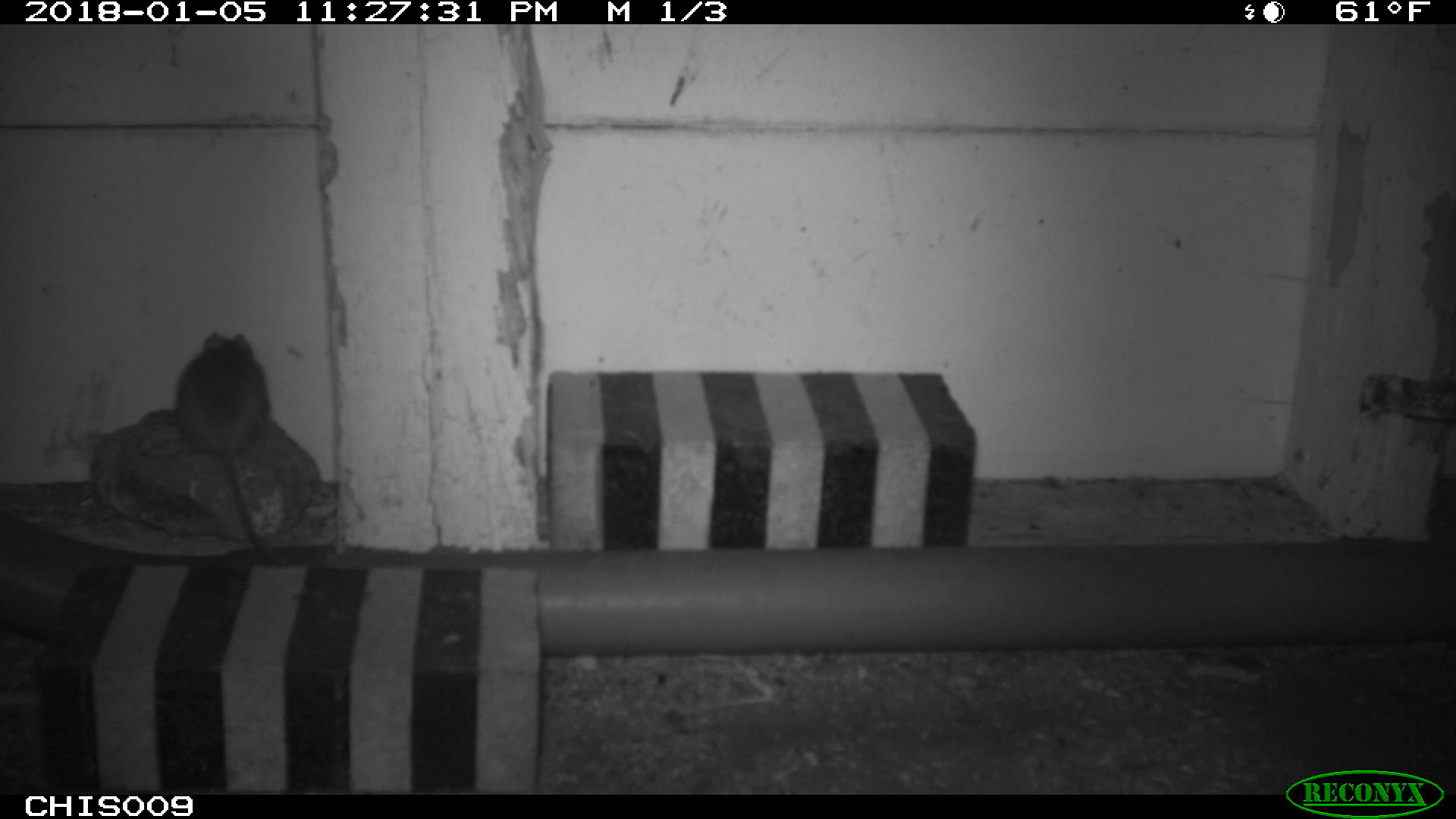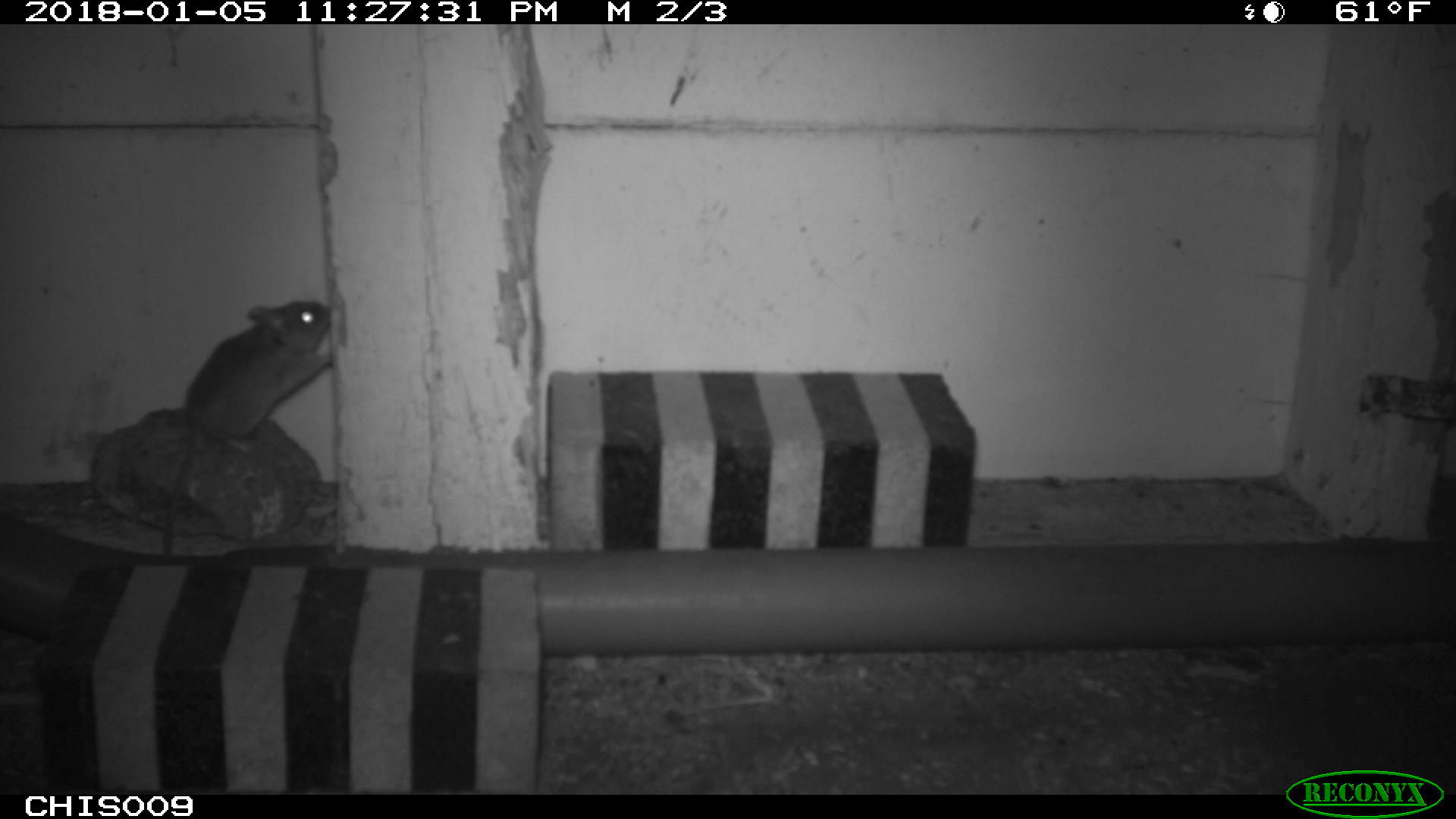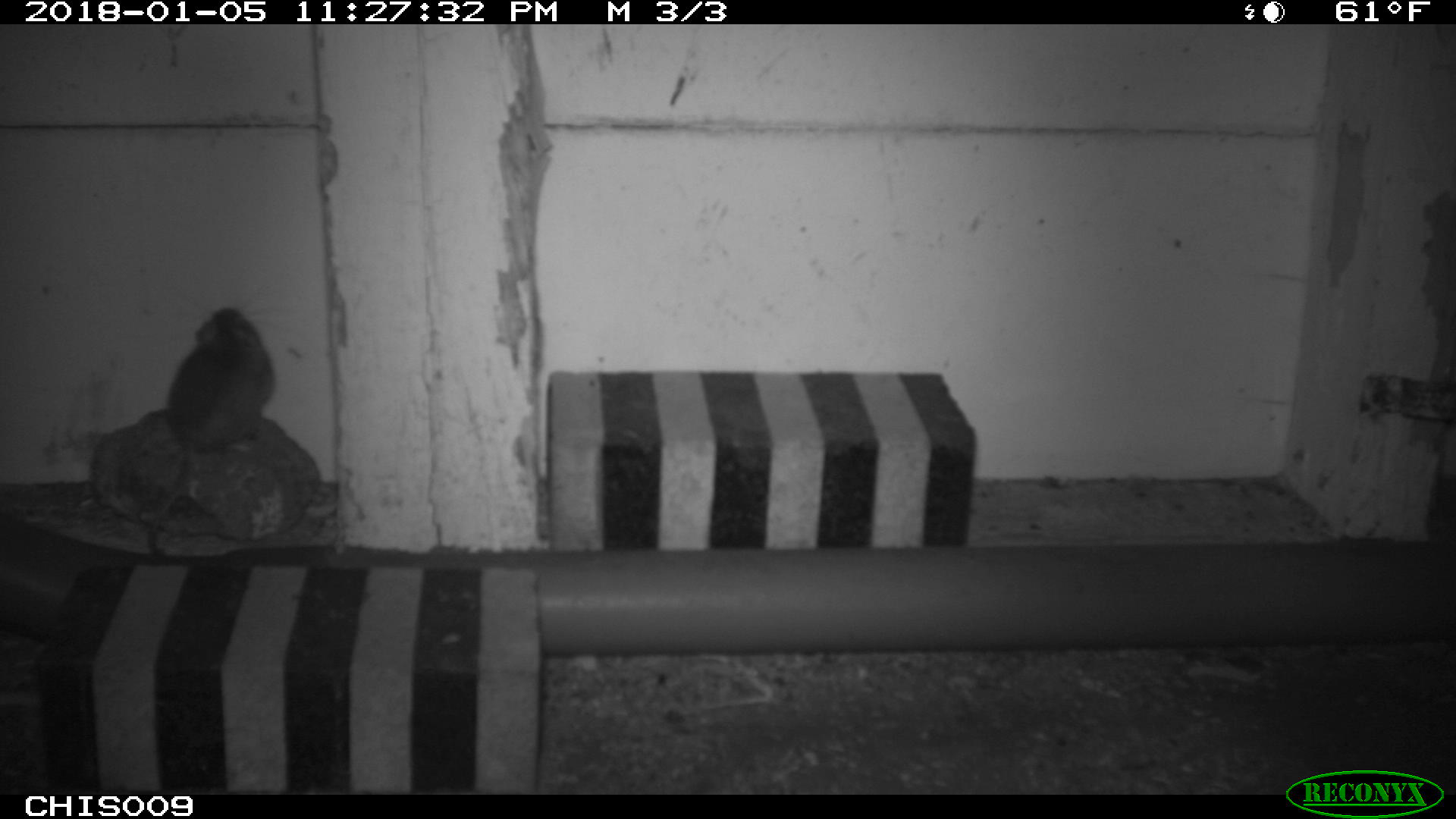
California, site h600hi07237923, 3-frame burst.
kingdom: Animalia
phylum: Chordata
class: Mammalia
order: Rodentia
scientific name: Rodentia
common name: rodent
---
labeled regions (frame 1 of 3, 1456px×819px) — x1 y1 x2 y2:
rodent: 176 329 293 568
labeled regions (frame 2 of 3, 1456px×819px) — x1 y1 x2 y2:
rodent: 162 300 333 557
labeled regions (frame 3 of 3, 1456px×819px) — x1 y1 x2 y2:
rodent: 152 306 275 532